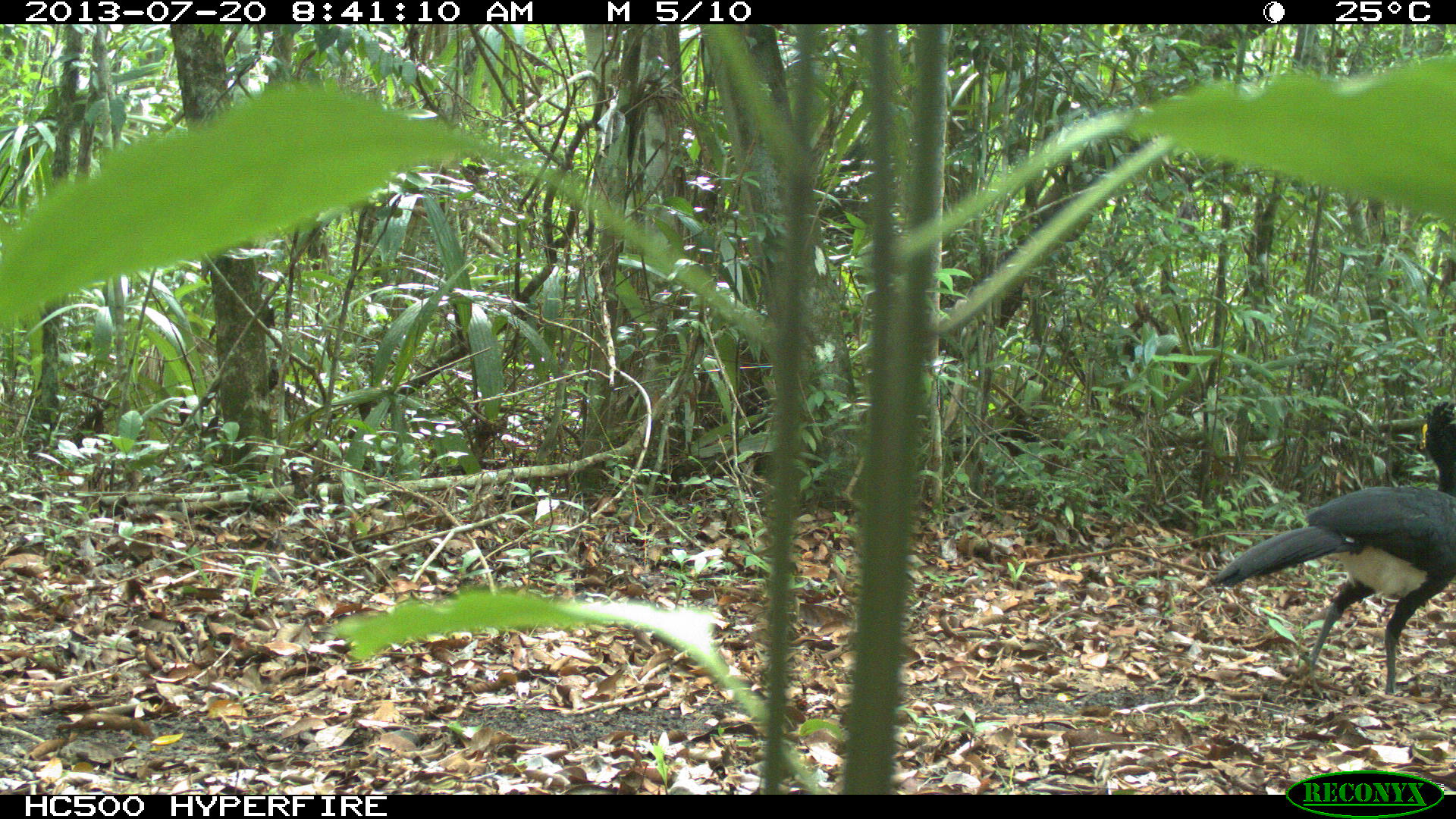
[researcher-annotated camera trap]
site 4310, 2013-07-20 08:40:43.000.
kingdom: Animalia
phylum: Chordata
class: Aves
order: Galliformes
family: Cracidae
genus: Crax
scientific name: Crax rubra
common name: great curassow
Crax rubra (great curassow), count 1, sex male.